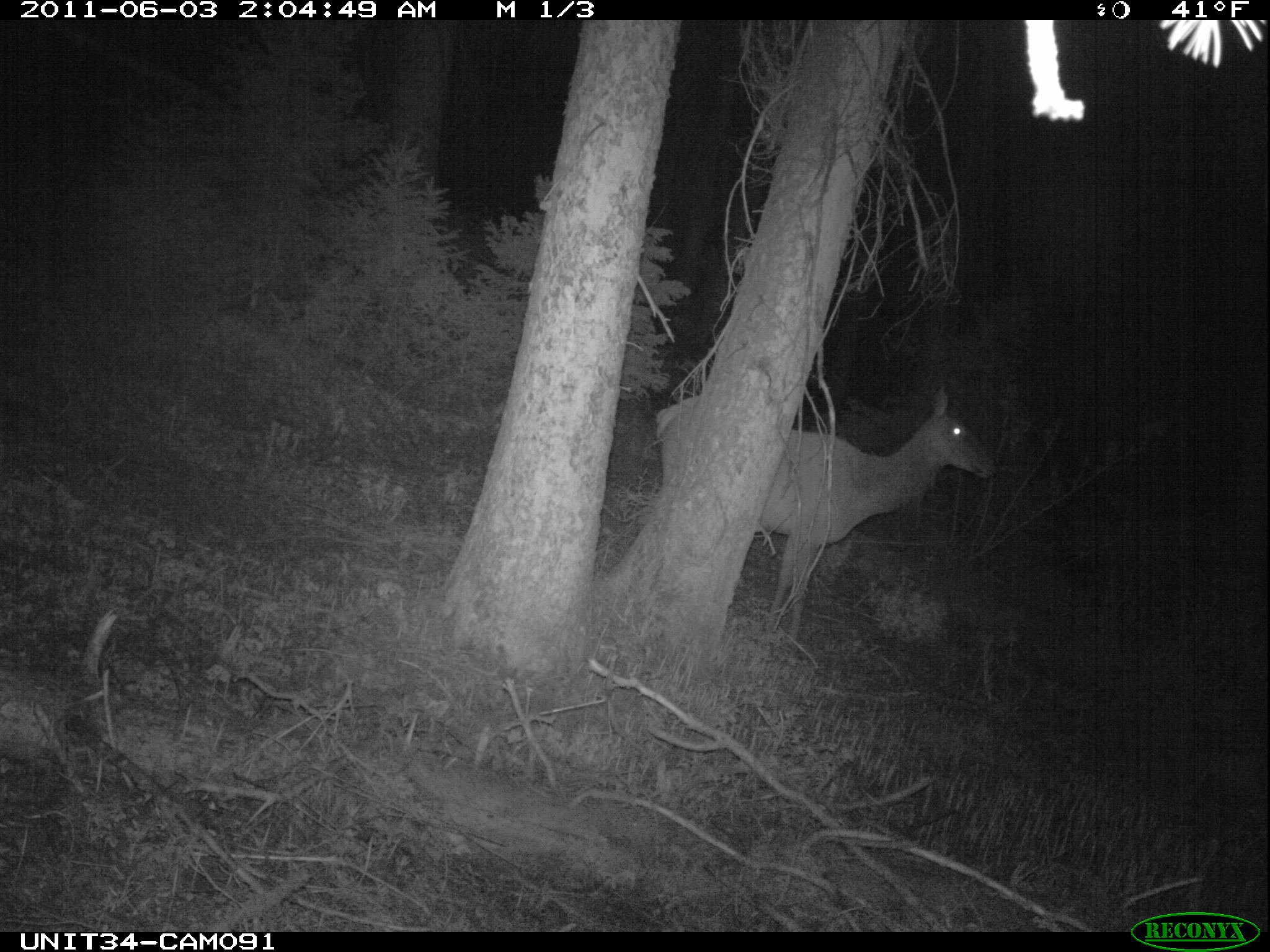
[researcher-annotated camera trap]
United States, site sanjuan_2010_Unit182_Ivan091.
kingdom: Animalia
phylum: Chordata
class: Mammalia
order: Artiodactyla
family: Cervidae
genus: Cervus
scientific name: Cervus elaphus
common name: red deer